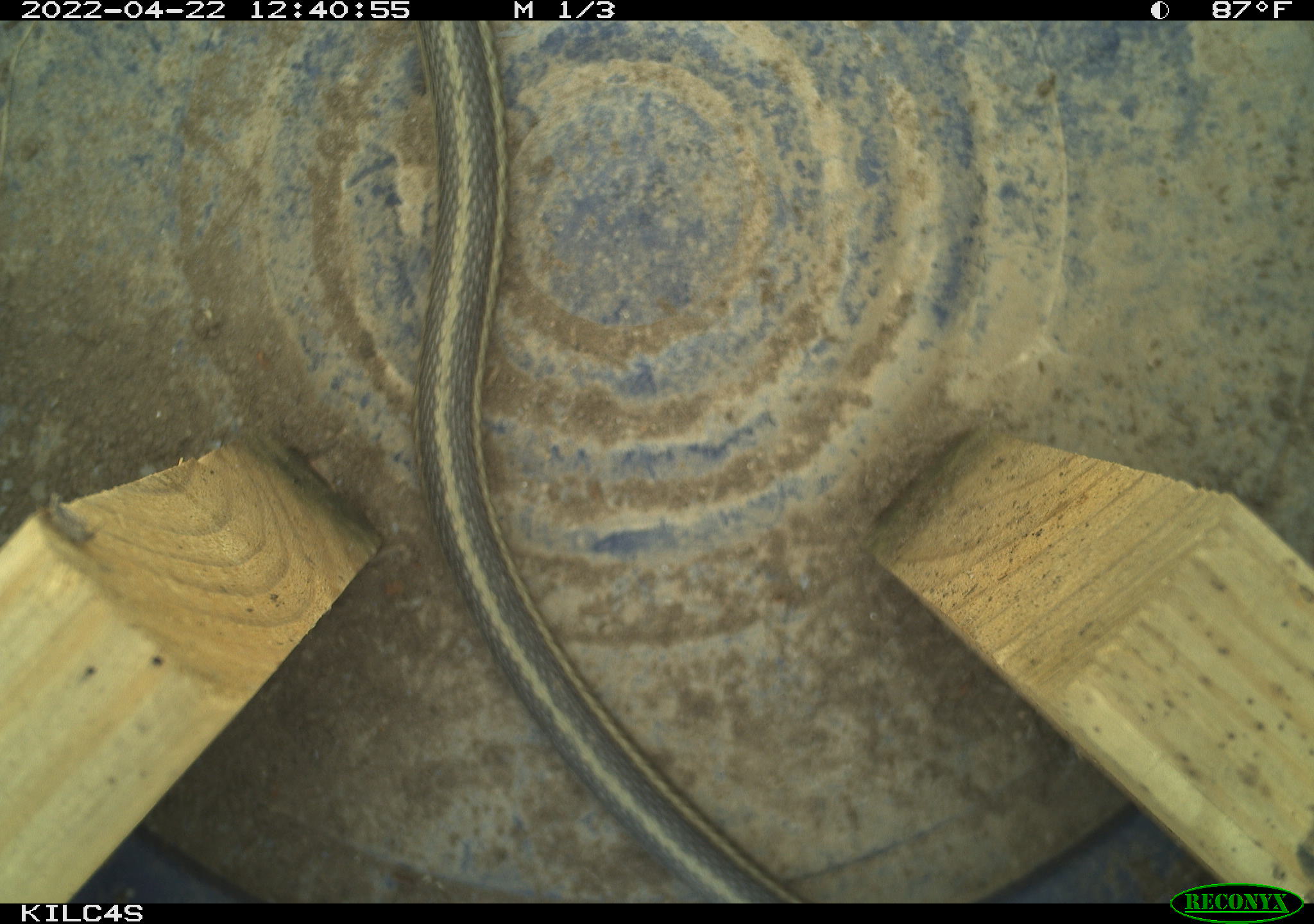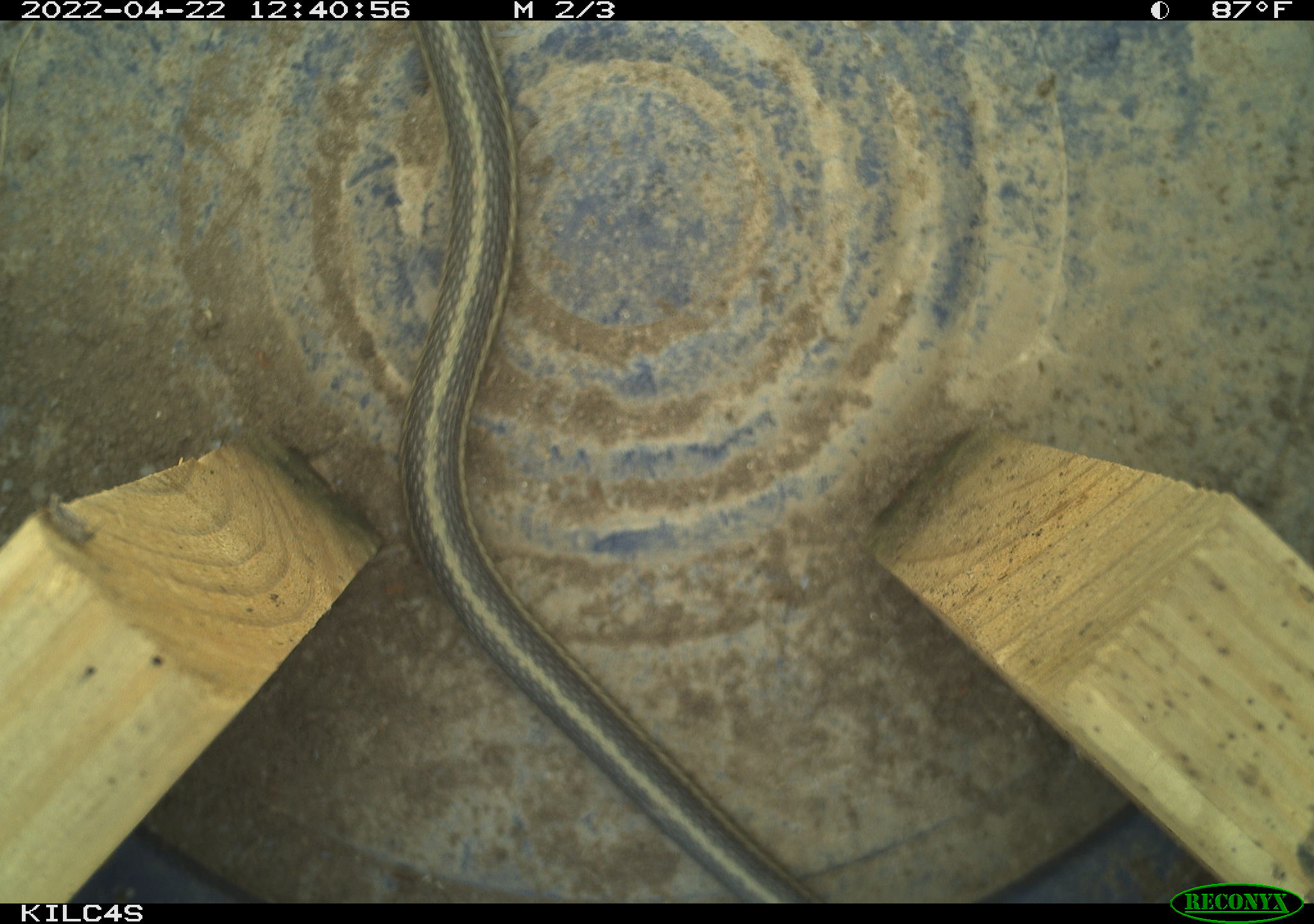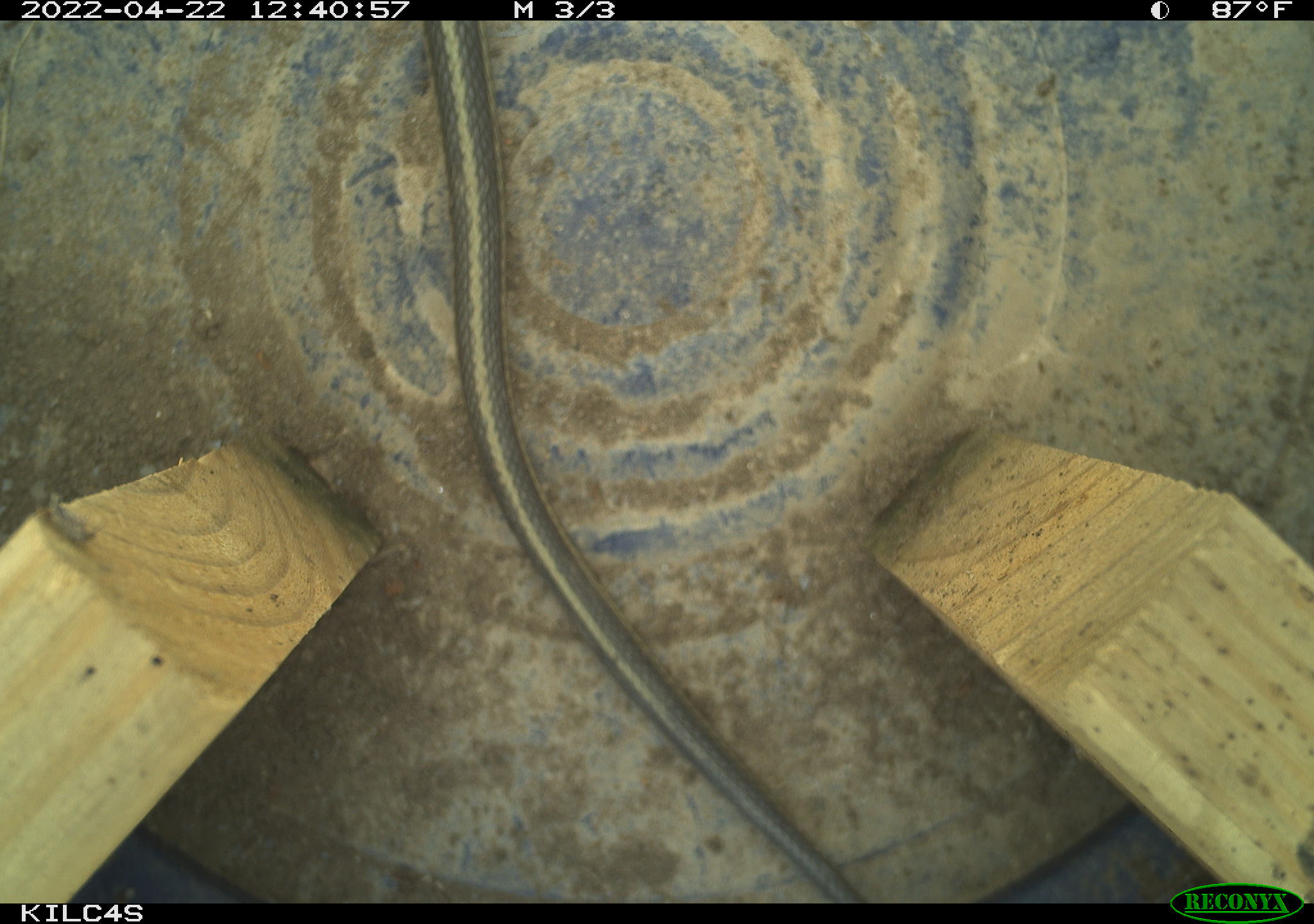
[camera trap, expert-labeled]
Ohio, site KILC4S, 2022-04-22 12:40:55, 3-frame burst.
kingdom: Animalia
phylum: Chordata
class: Reptilia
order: Squamata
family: Colubridae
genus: Thamnophis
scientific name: Thamnophis sirtalis sirtalis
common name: eastern gartersnake